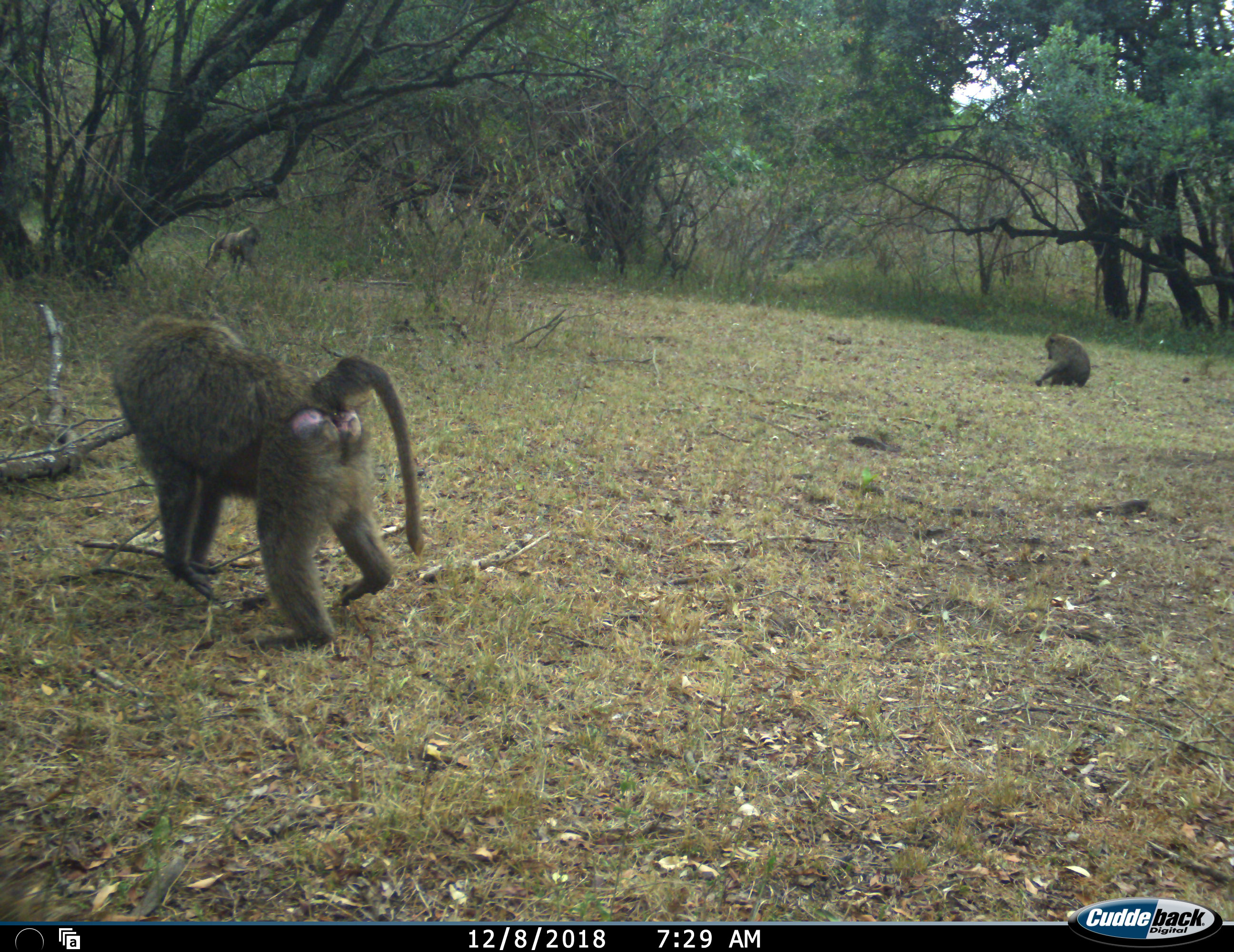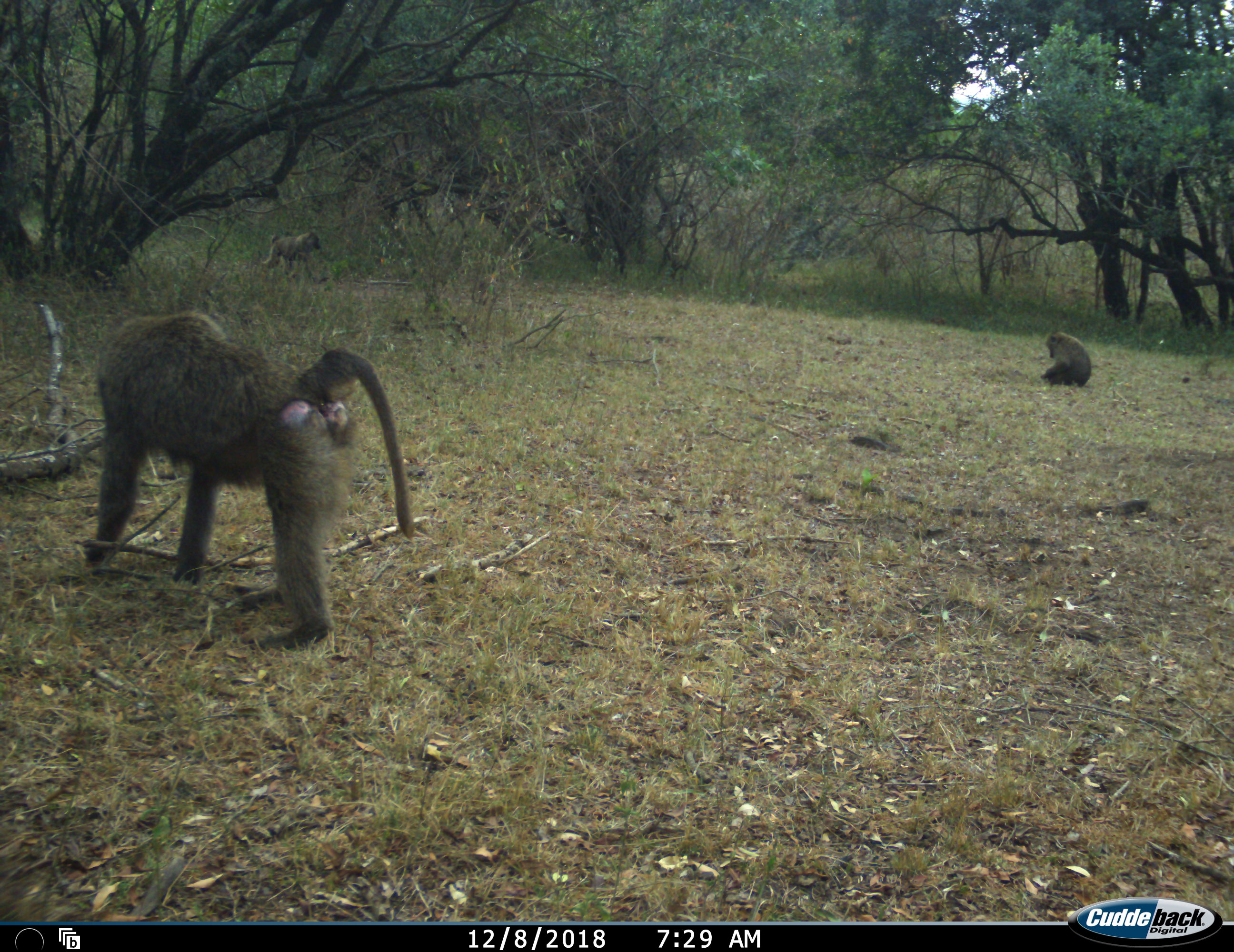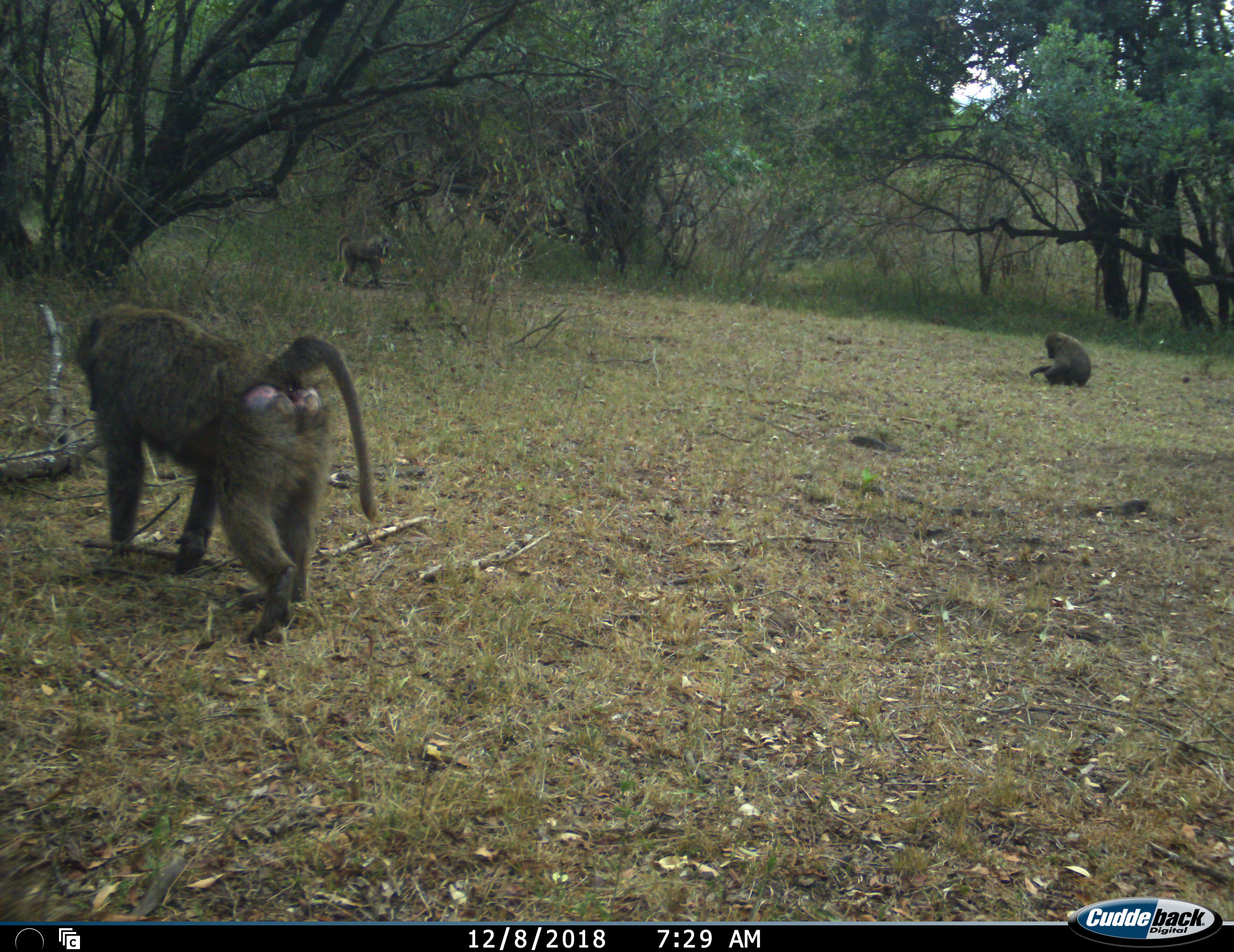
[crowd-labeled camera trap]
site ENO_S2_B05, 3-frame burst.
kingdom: Animalia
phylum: Chordata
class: Mammalia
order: Primates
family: Cercopithecidae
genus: Papio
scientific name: Papio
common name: baboon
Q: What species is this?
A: Baboon (Papio).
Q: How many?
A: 3.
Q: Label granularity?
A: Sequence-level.